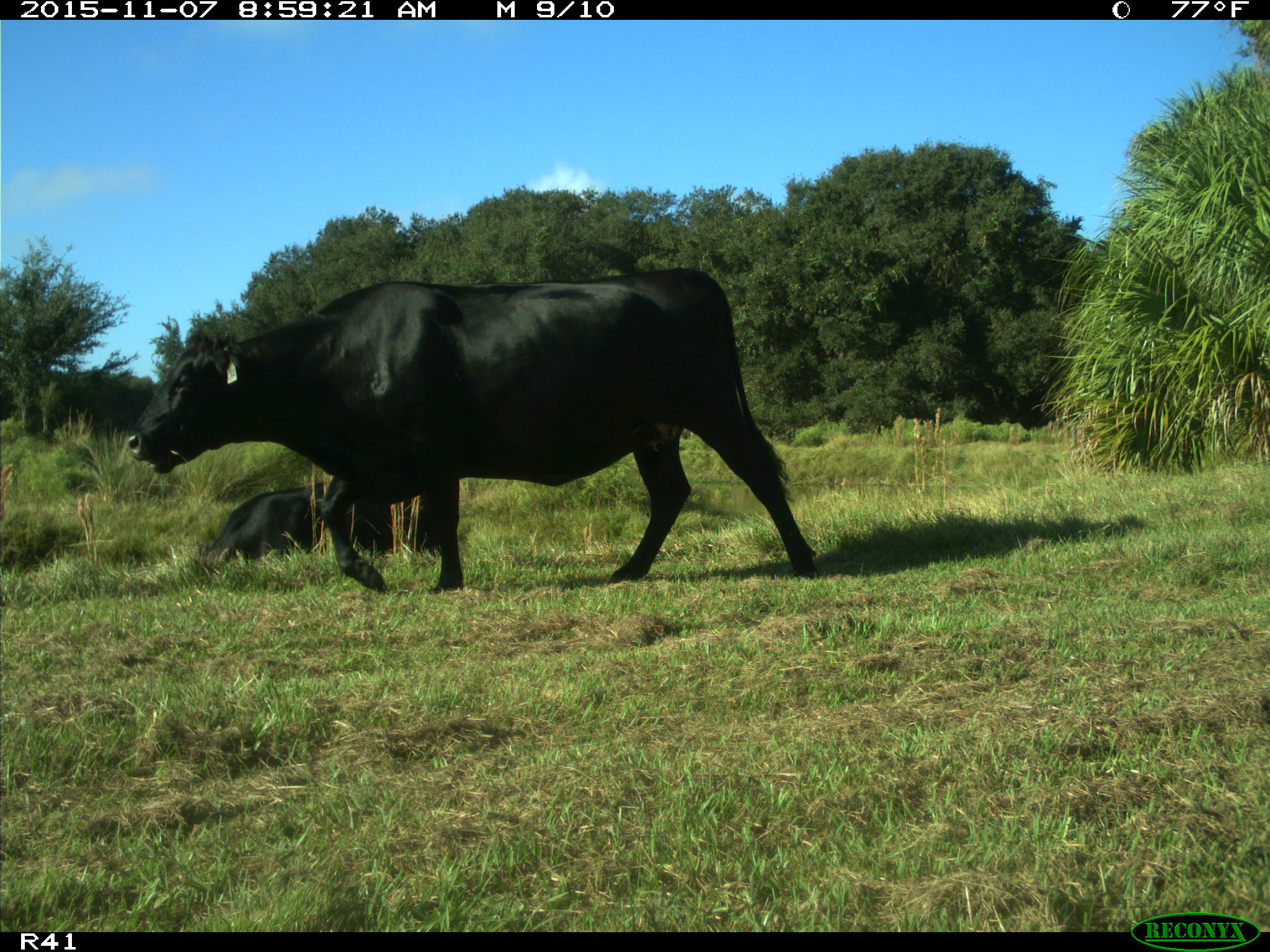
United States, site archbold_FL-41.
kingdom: Animalia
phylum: Chordata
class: Mammalia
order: Artiodactyla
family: Bovidae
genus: Bos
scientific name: Bos taurus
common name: domestic cow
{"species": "Bos taurus (domestic cow)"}